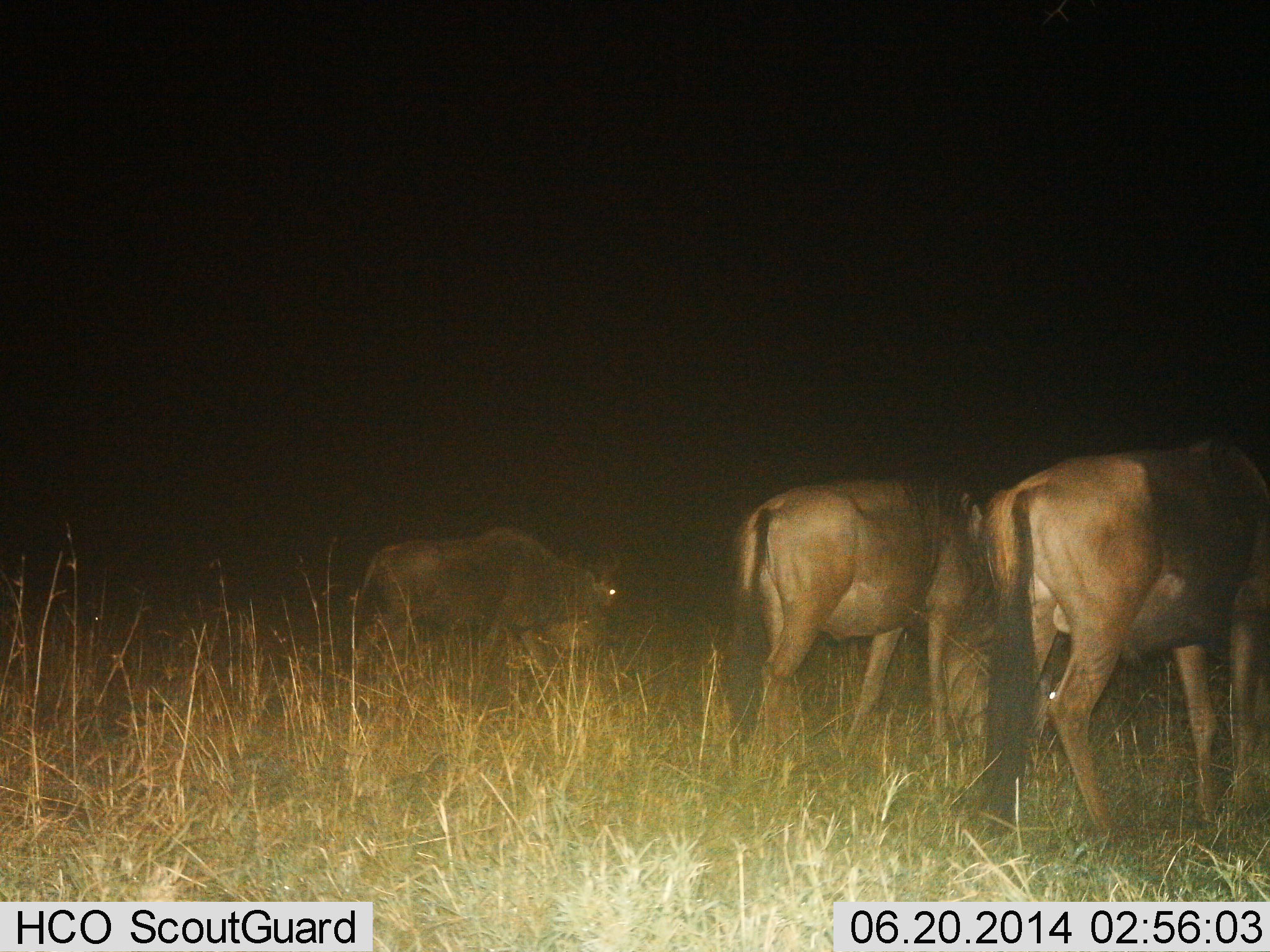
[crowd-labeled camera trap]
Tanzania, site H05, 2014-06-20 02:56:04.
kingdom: Animalia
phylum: Chordata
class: Mammalia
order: Artiodactyla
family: Bovidae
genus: Connochaetes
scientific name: Connochaetes taurinus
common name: blue wildebeest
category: wildebeest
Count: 3.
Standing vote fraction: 50%.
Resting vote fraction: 0%.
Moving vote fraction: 10%.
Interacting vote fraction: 0%.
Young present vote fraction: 0%.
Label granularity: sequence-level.